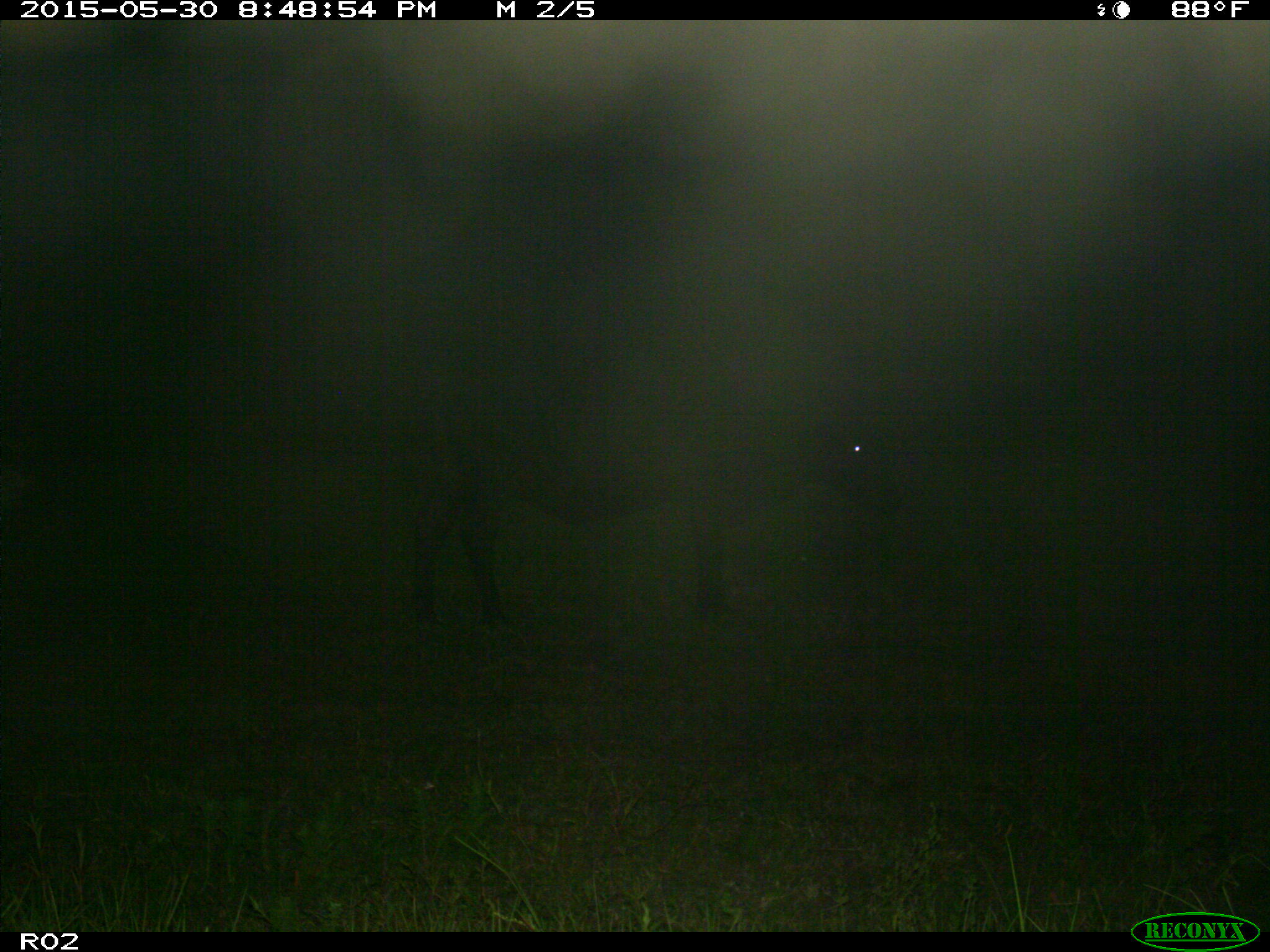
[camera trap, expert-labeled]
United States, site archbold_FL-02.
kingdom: Animalia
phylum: Chordata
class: Mammalia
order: Artiodactyla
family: Bovidae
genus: Bos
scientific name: Bos taurus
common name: domestic cow